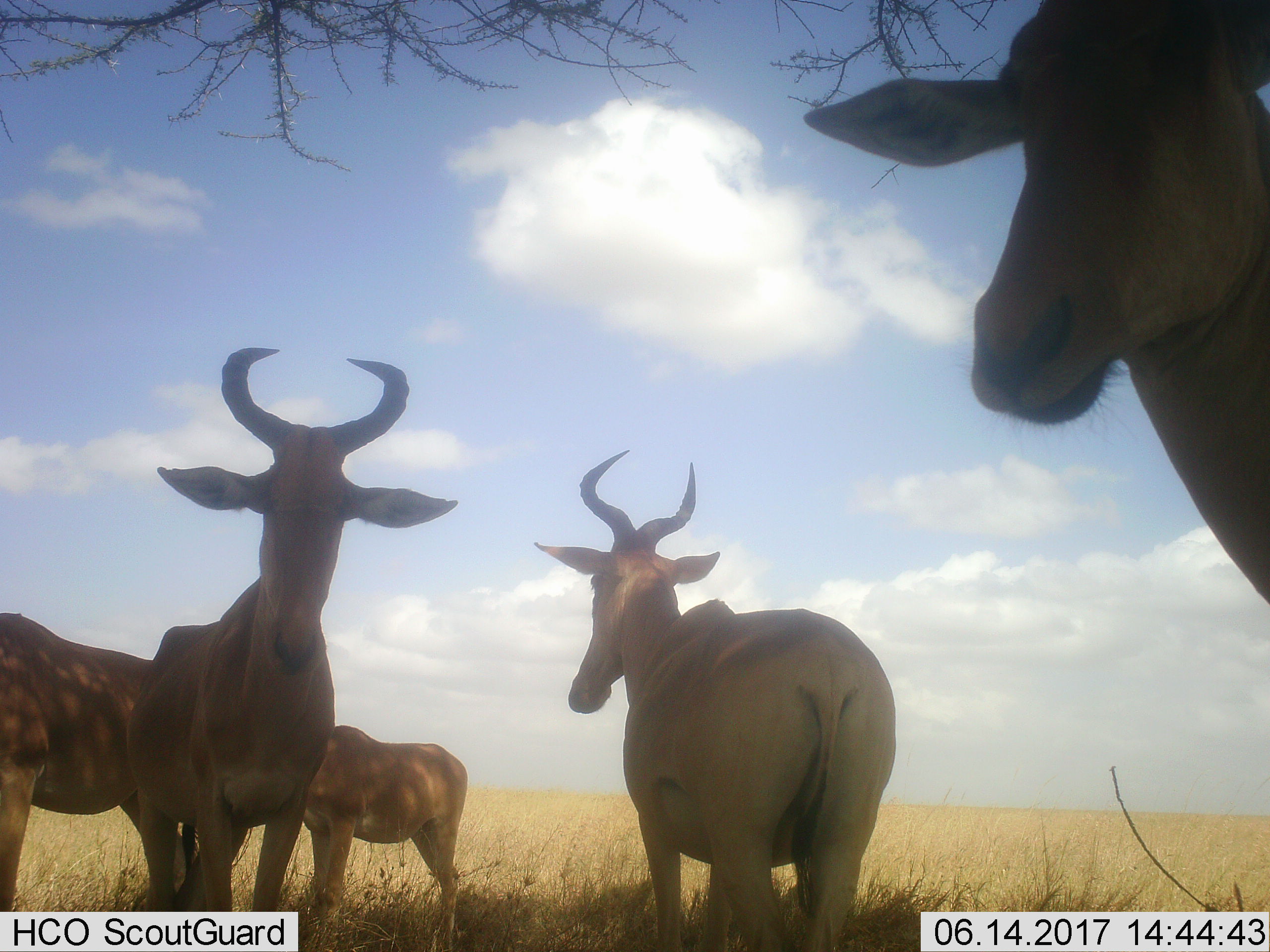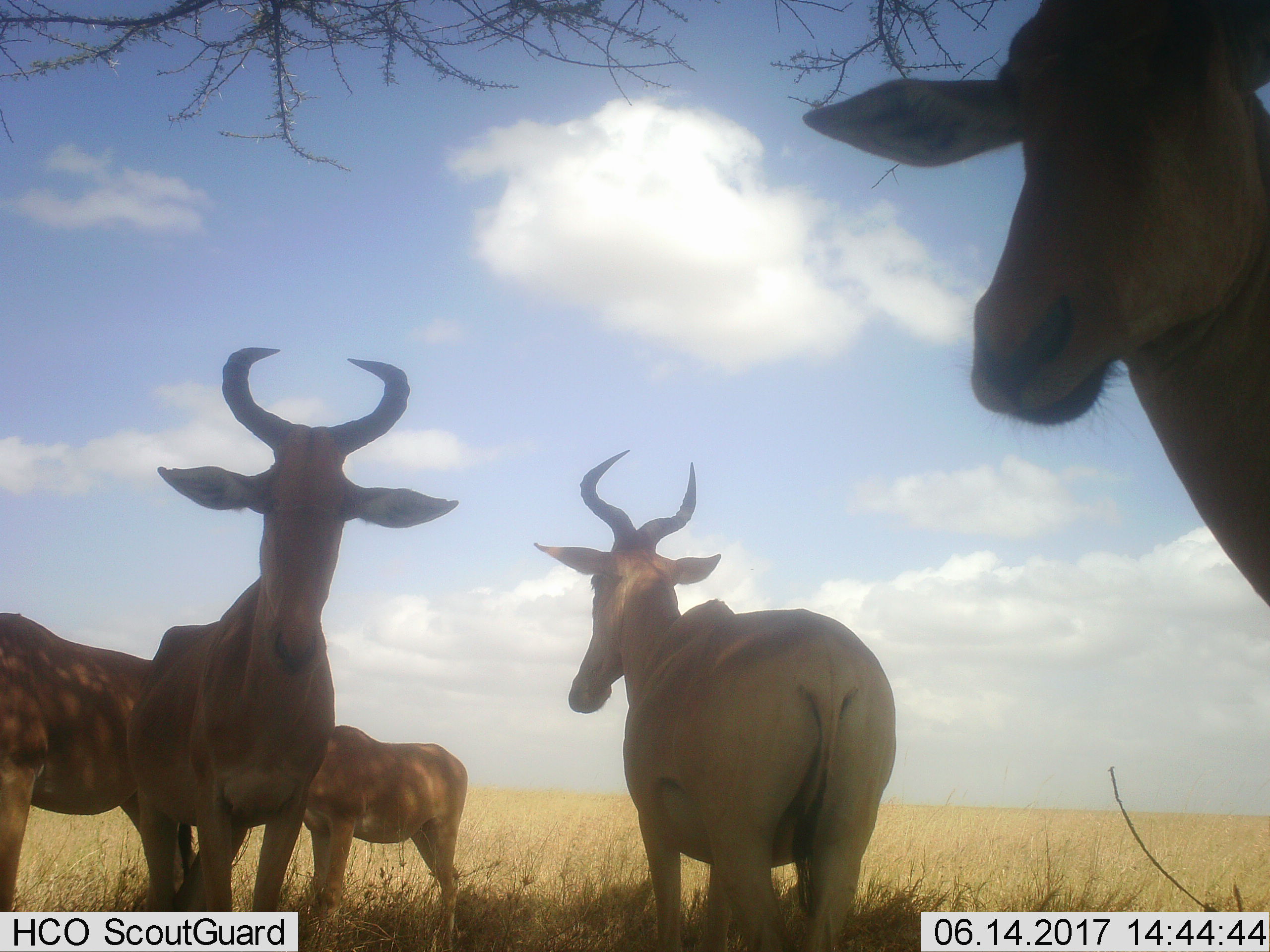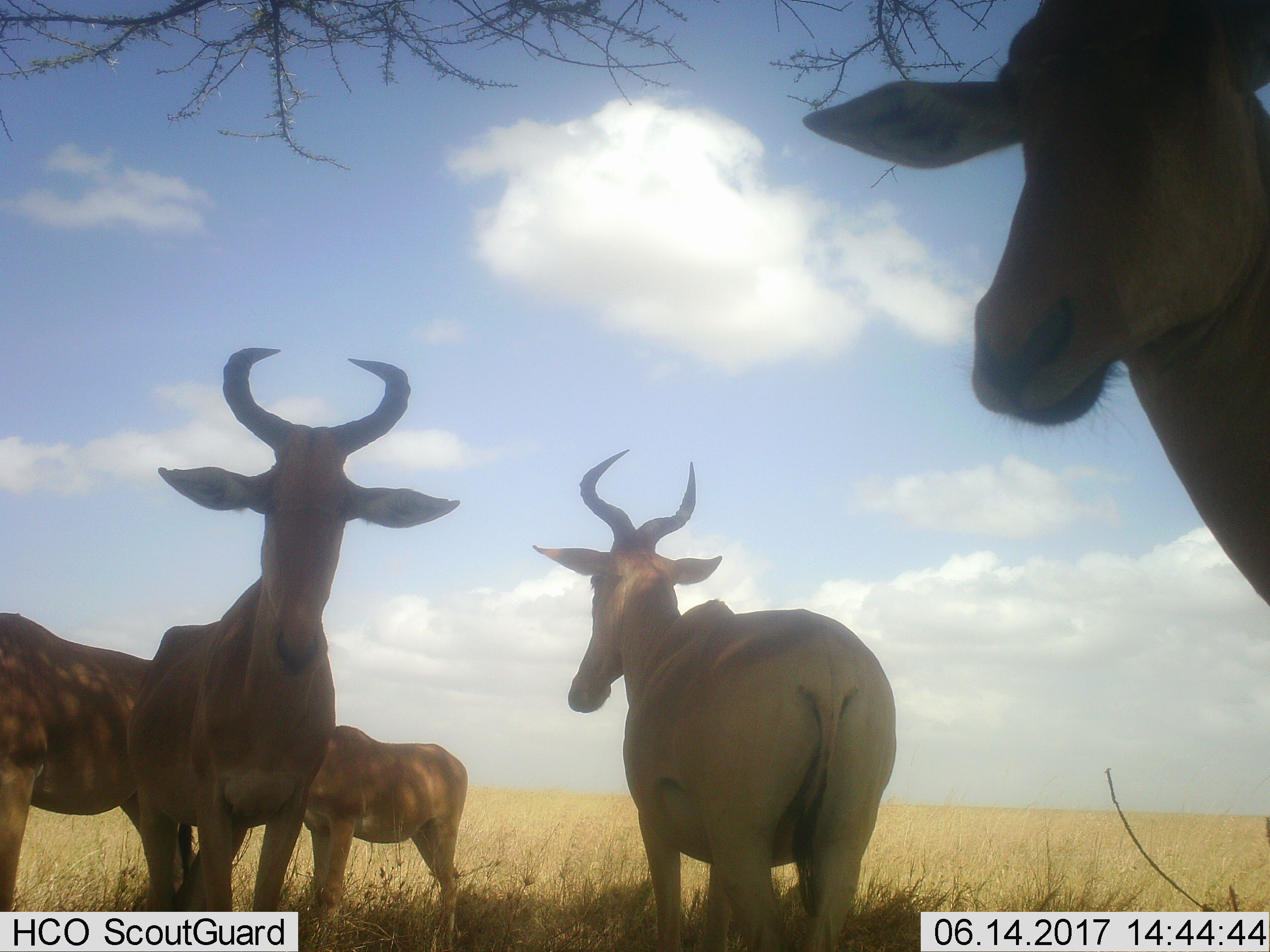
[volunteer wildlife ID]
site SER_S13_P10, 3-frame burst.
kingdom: Animalia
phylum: Chordata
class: Mammalia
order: Artiodactyla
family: Bovidae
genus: Alcelaphus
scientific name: Alcelaphus buselaphus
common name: hartebeest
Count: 5.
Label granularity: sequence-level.